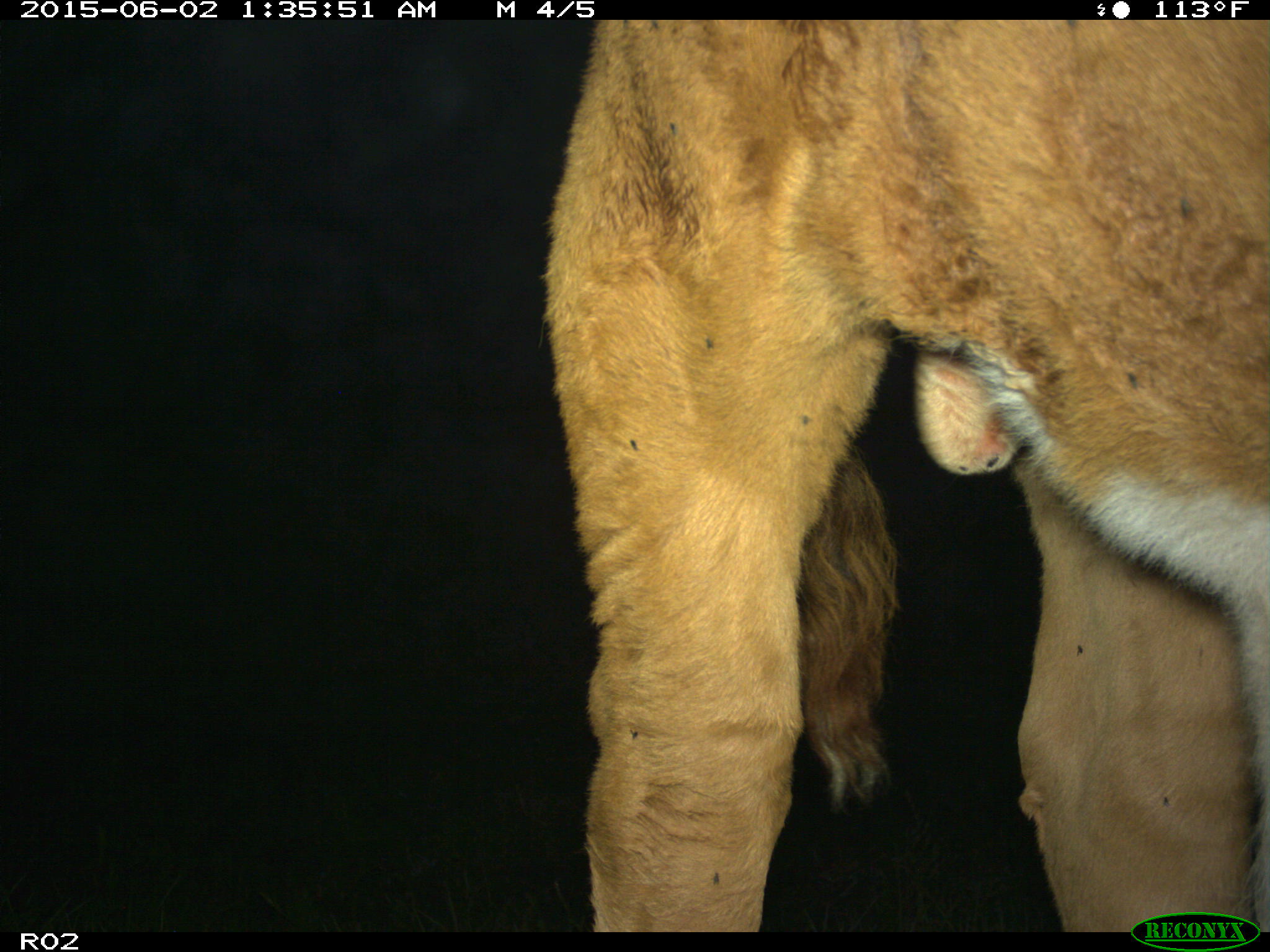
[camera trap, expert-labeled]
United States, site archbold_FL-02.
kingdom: Animalia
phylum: Chordata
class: Mammalia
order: Artiodactyla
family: Bovidae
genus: Bos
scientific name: Bos taurus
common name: domestic cow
Bos taurus (domestic cow).